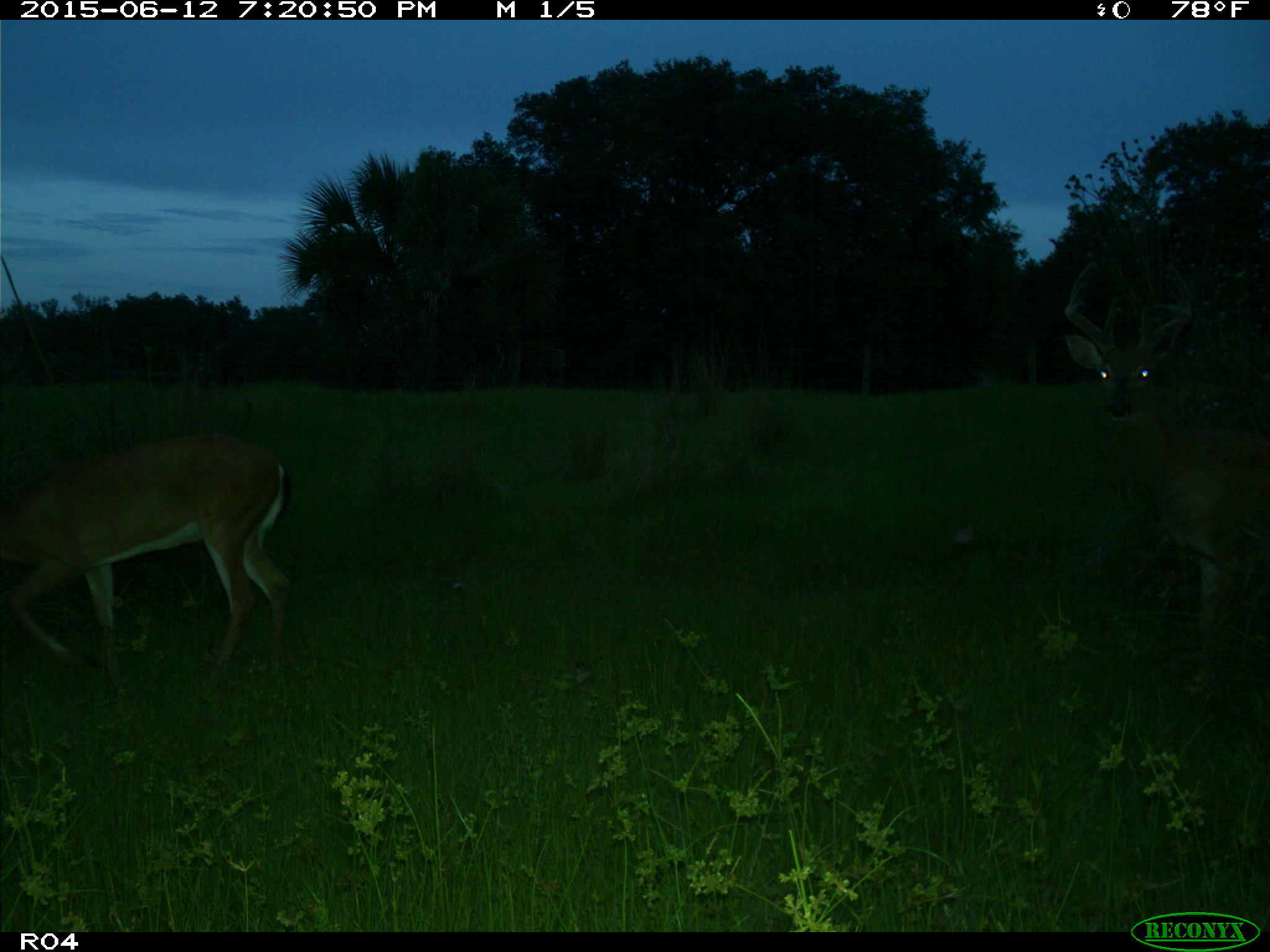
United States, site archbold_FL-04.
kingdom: Animalia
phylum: Chordata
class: Mammalia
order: Artiodactyla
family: Cervidae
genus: Odocoileus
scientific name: Odocoileus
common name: deer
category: unidentified deer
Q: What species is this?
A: Unidentified deer (deer) (Odocoileus).